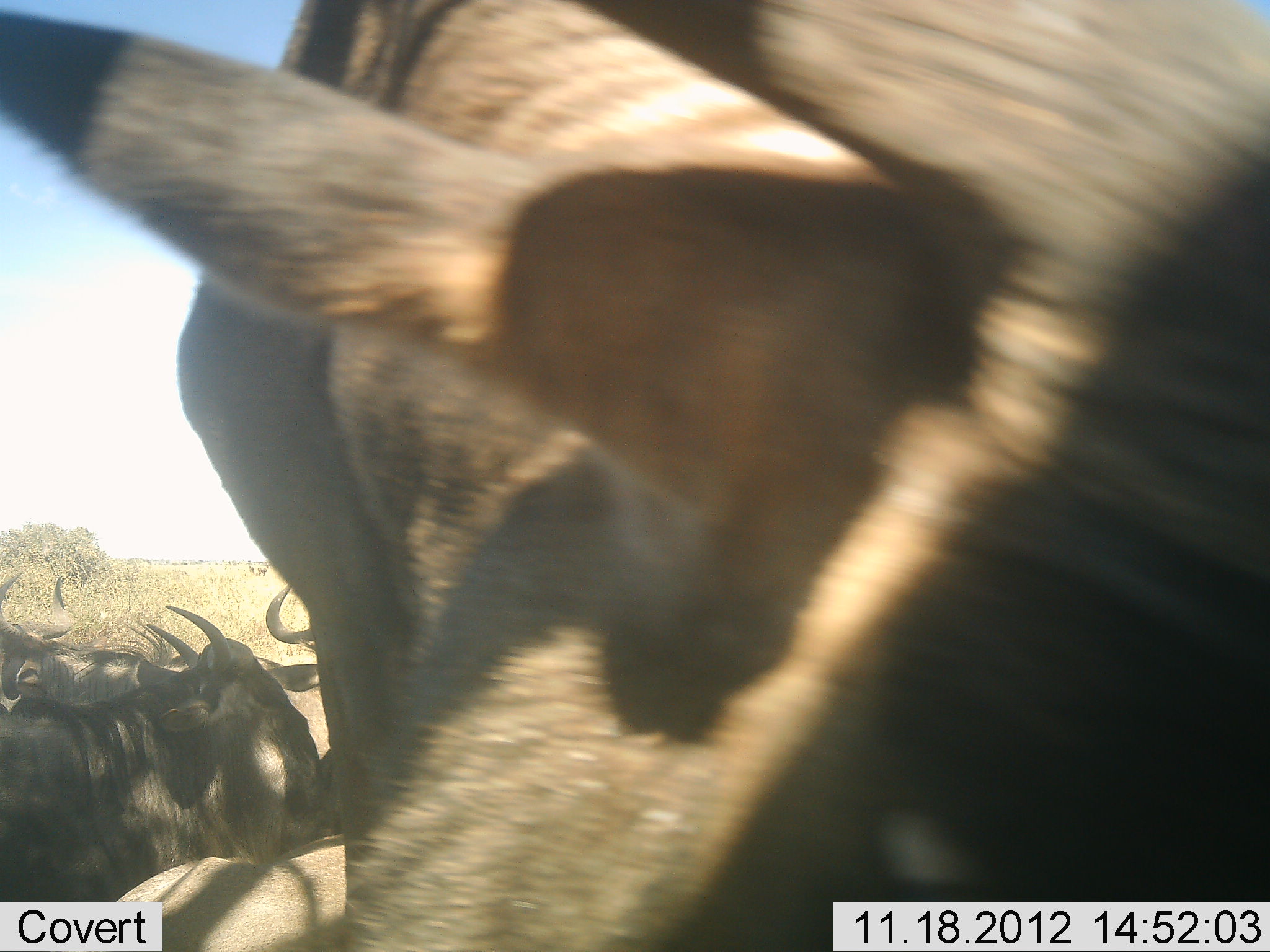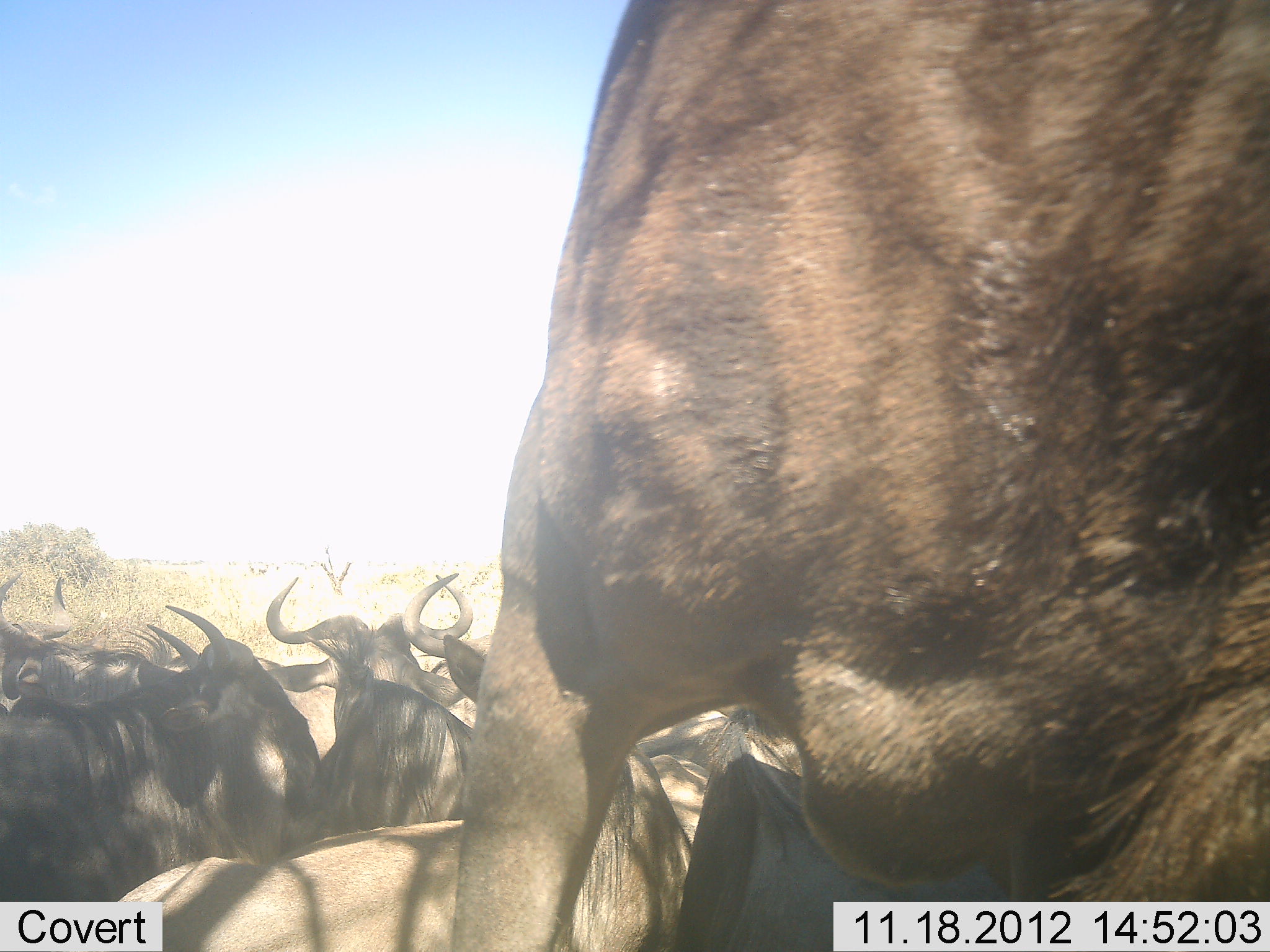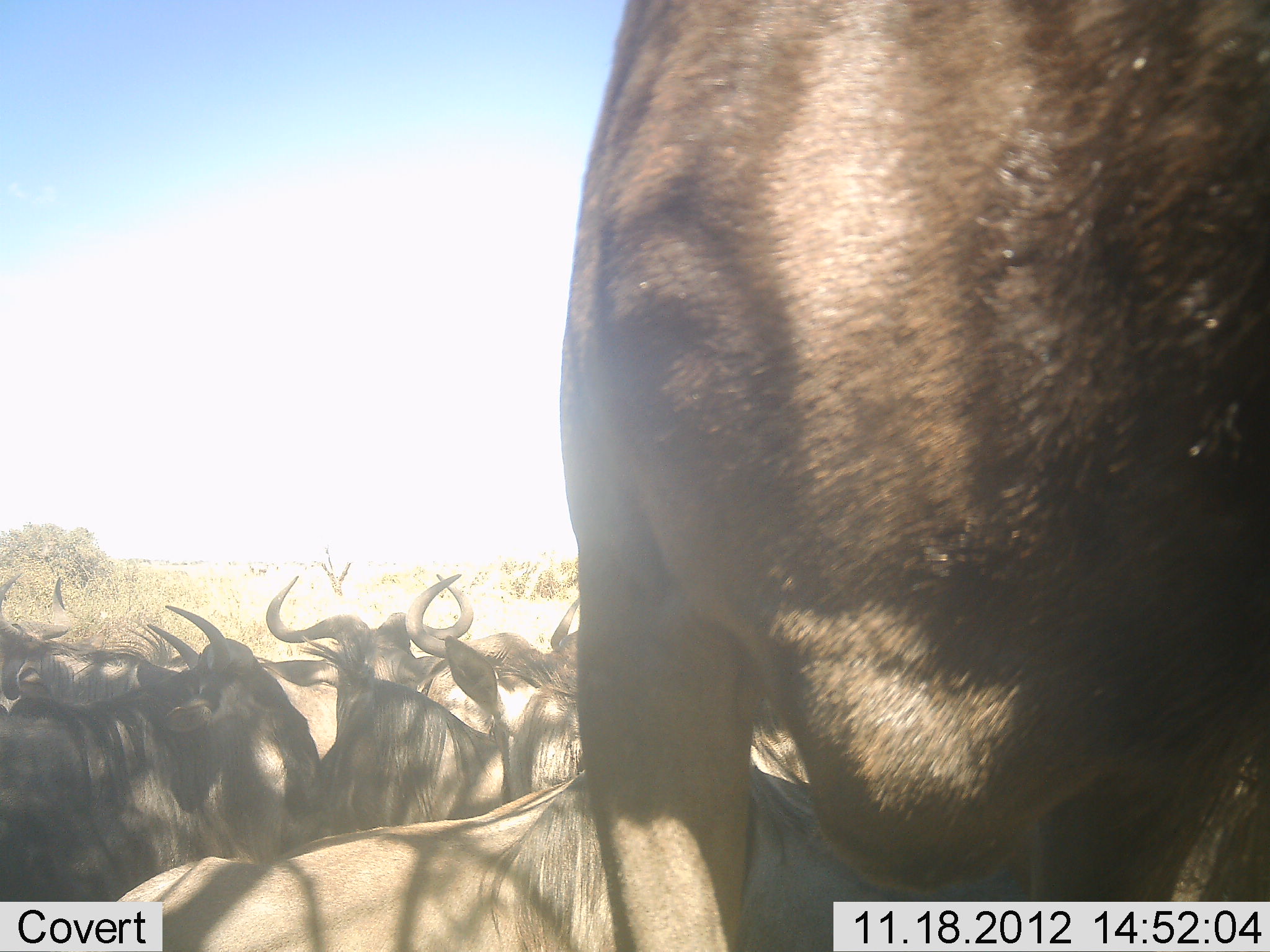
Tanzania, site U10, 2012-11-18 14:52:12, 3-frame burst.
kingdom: Animalia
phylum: Chordata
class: Mammalia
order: Artiodactyla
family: Bovidae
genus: Connochaetes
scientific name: Connochaetes taurinus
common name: blue wildebeest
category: wildebeest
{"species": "wildebeest (blue wildebeest) (Connochaetes taurinus)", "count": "7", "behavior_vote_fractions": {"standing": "40%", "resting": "60%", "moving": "40%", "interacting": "10%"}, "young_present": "0%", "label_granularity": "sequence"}